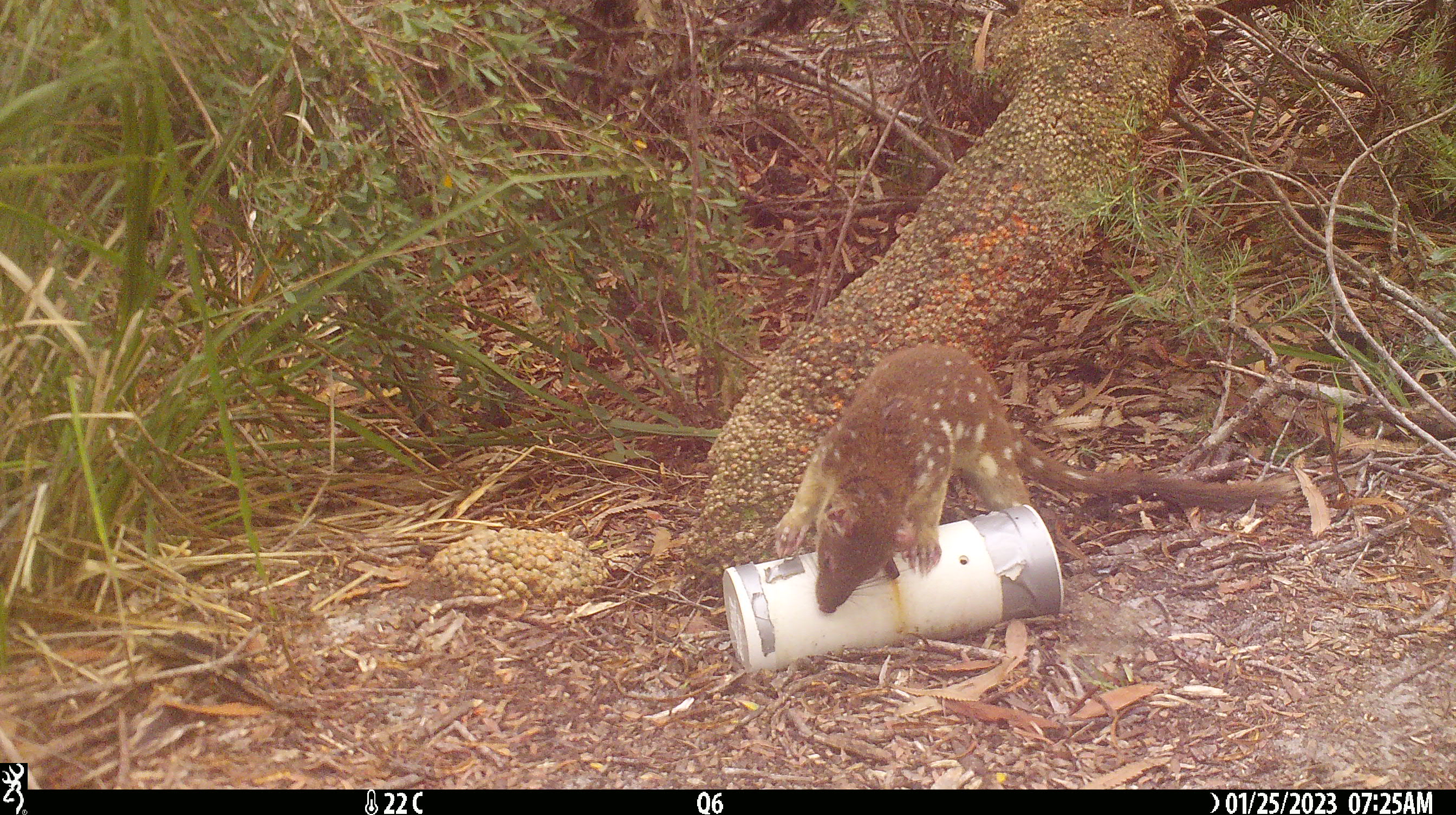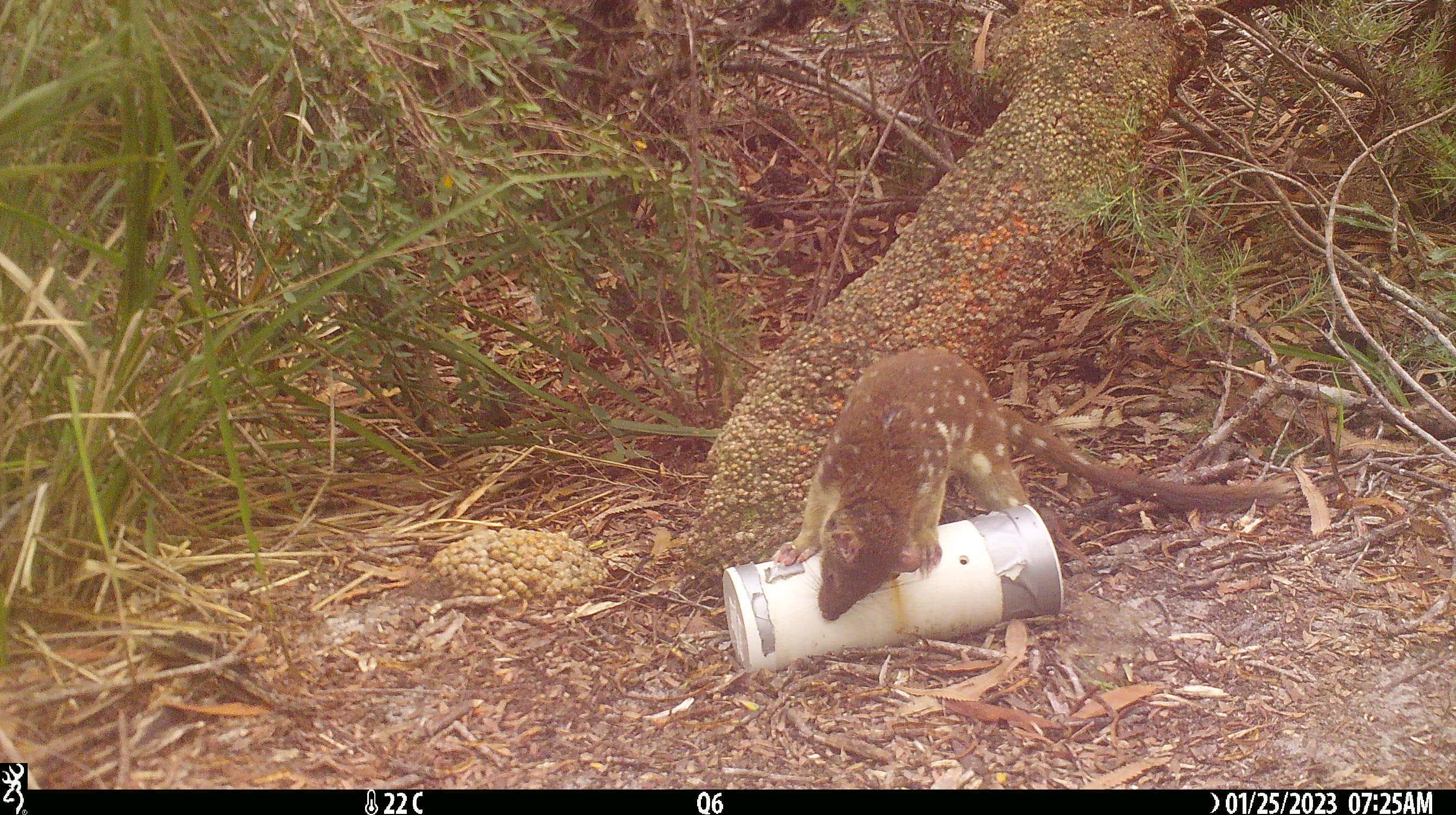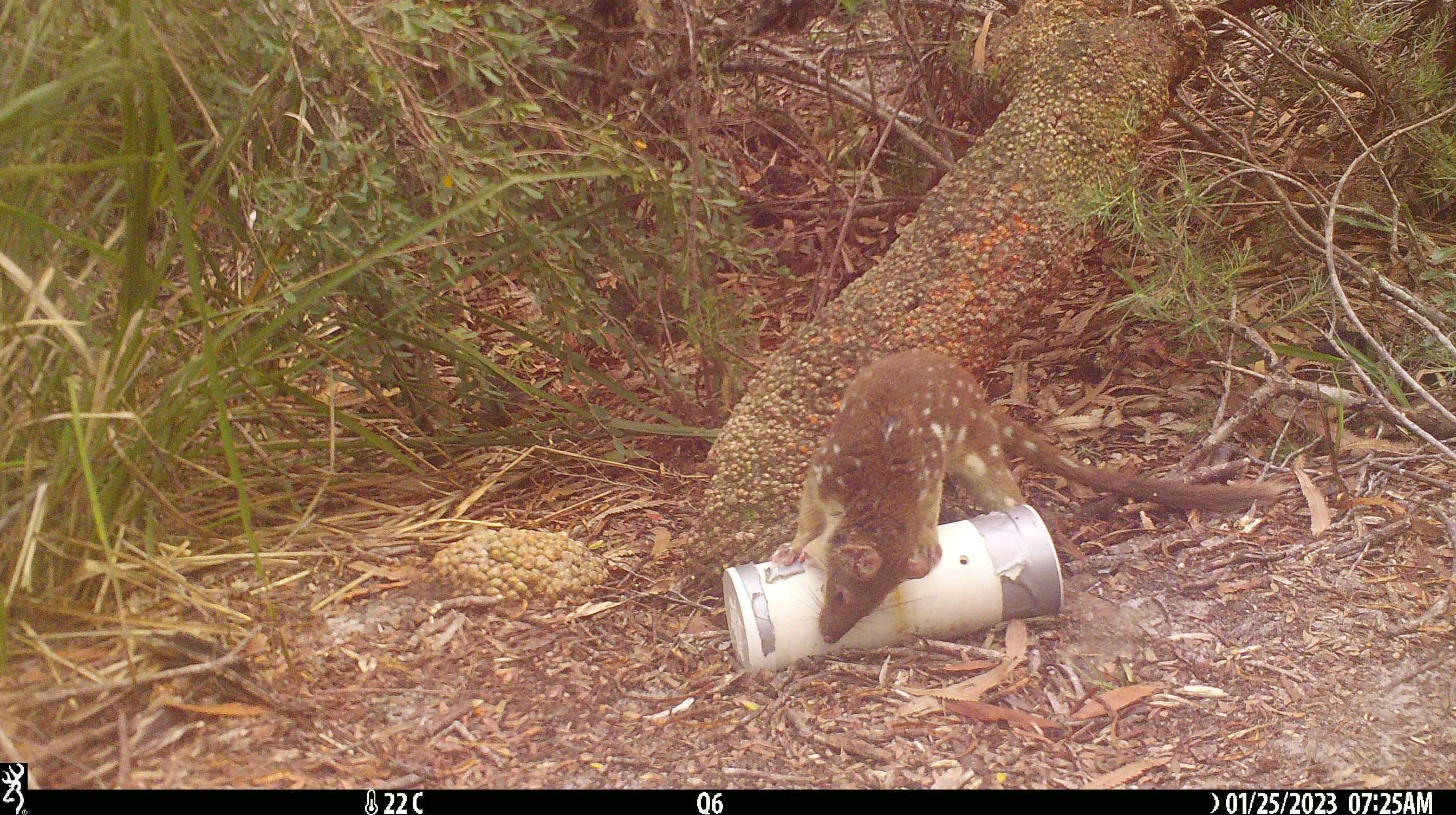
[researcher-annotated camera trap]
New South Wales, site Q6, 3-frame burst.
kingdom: Animalia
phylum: Chordata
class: Mammalia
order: Dasyuromorphia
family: Dasyuridae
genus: Dasyurus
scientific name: Dasyurus maculatus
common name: spotted-tailed quoll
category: quoll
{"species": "quoll (spotted-tailed quoll) (Dasyurus maculatus)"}